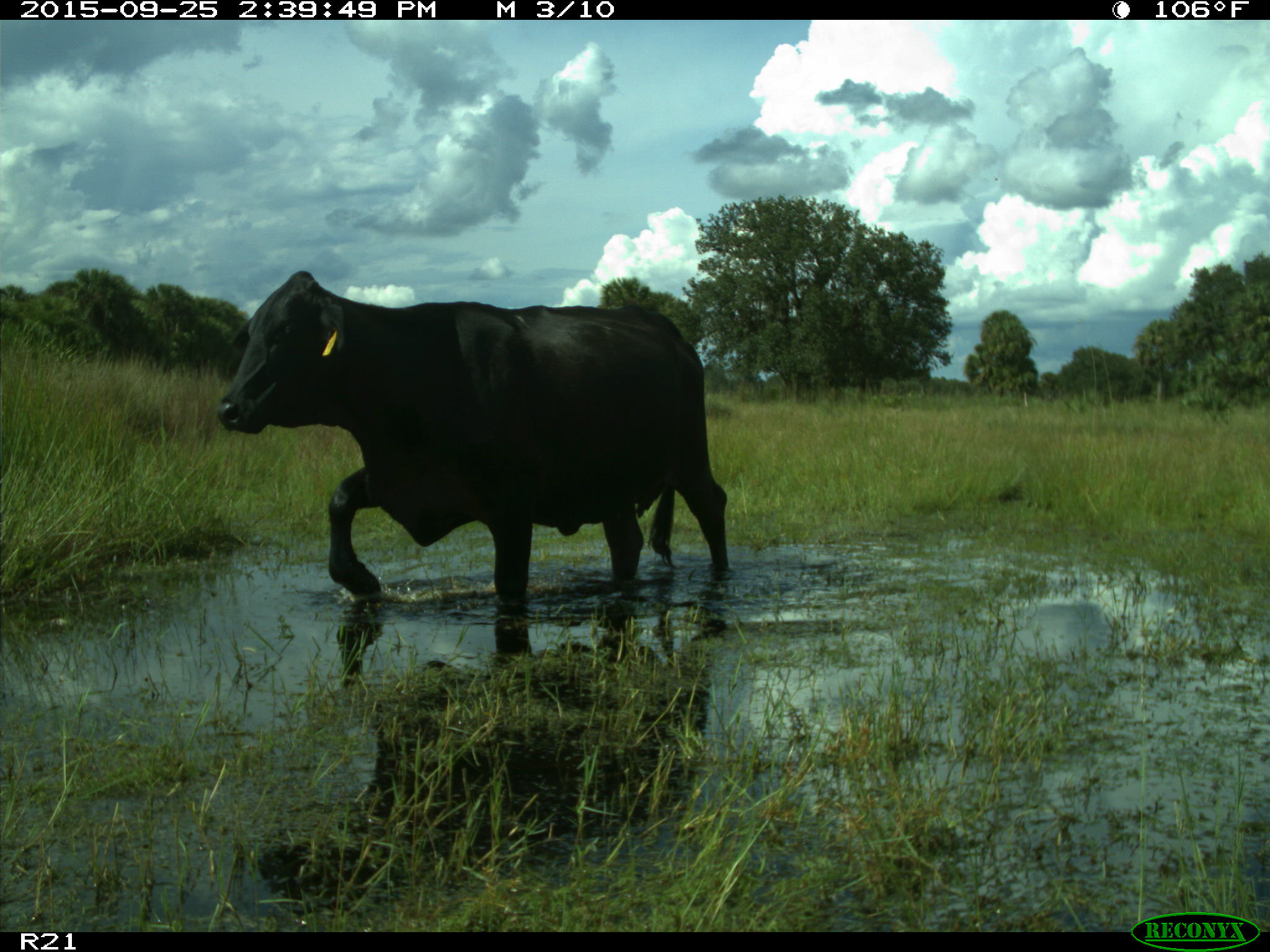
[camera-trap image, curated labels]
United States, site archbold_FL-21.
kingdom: Animalia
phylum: Chordata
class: Mammalia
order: Artiodactyla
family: Bovidae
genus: Bos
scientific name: Bos taurus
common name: domestic cow